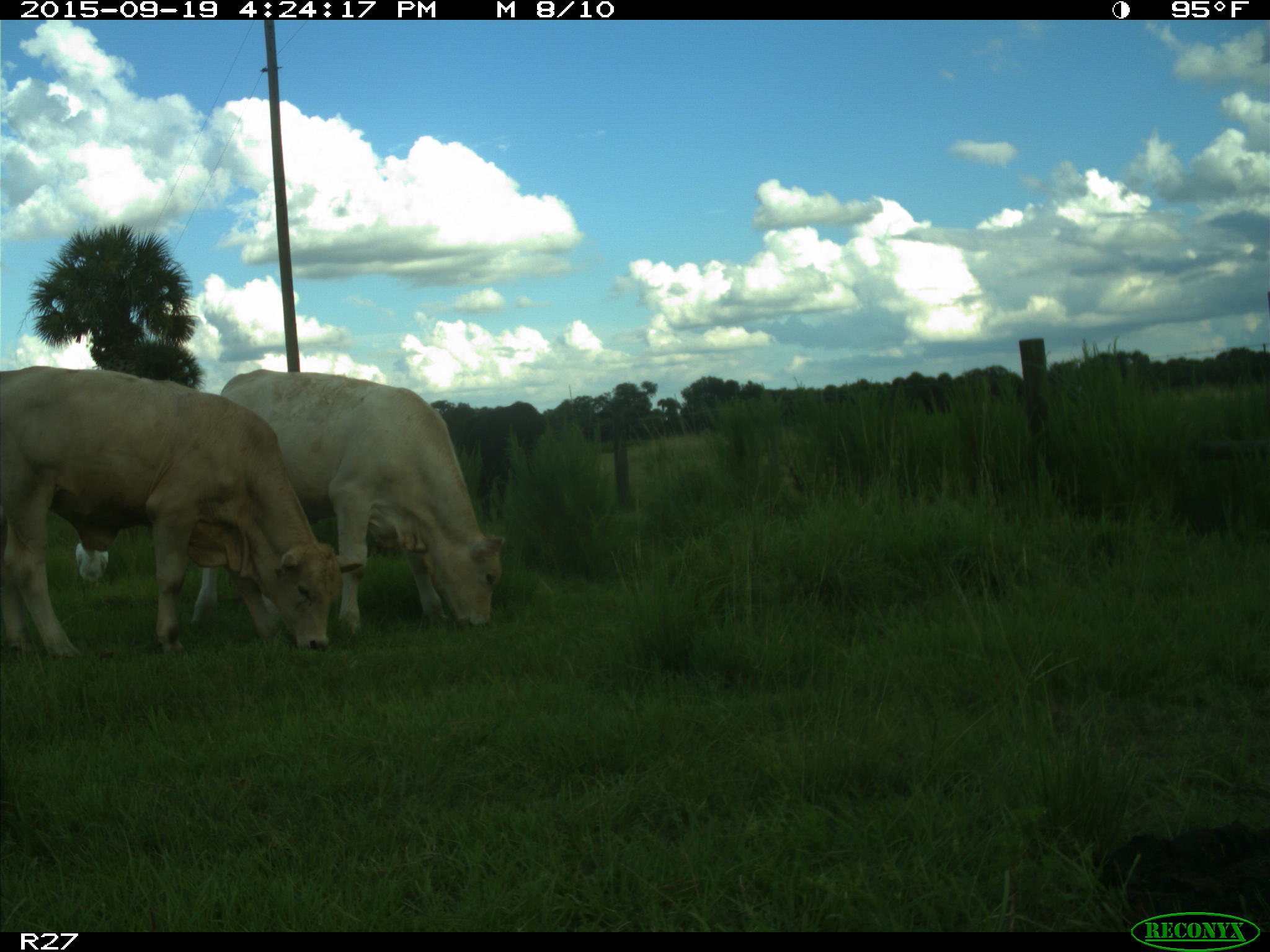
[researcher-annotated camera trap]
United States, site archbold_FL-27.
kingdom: Animalia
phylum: Chordata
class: Mammalia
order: Artiodactyla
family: Bovidae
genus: Bos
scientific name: Bos taurus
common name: domestic cow